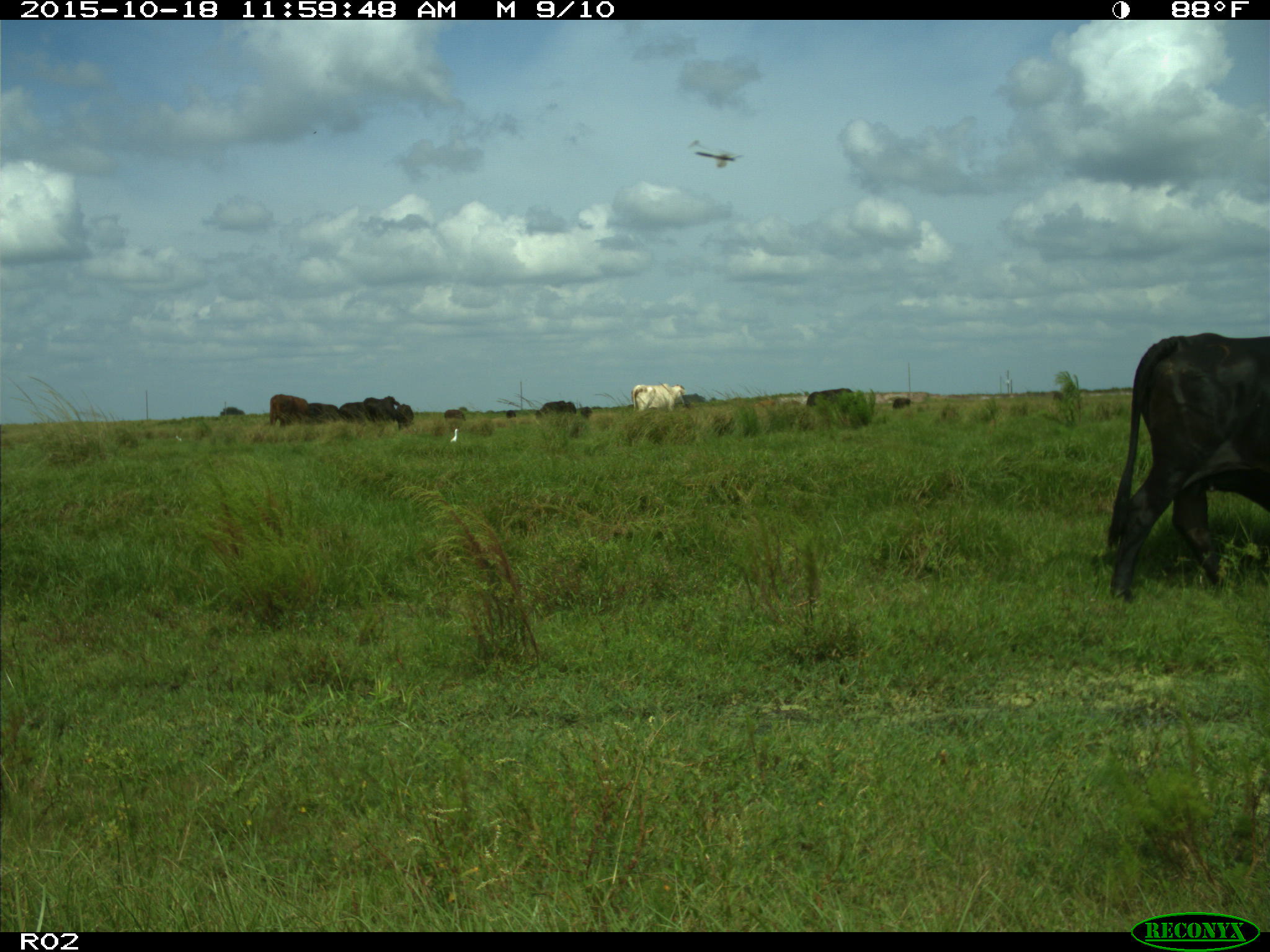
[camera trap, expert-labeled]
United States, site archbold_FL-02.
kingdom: Animalia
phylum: Chordata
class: Mammalia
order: Artiodactyla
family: Bovidae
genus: Bos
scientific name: Bos taurus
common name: domestic cow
Bos taurus (domestic cow).